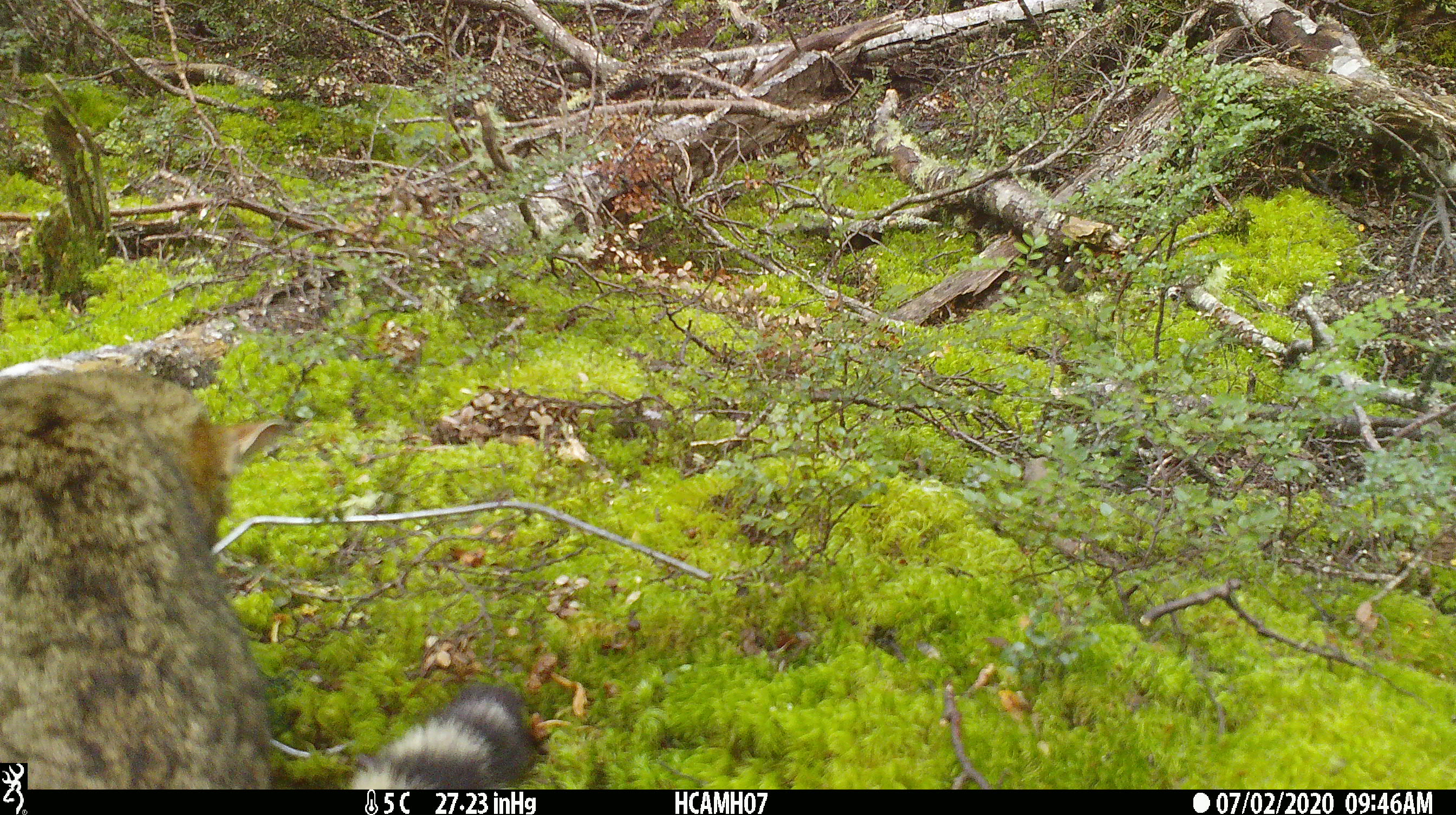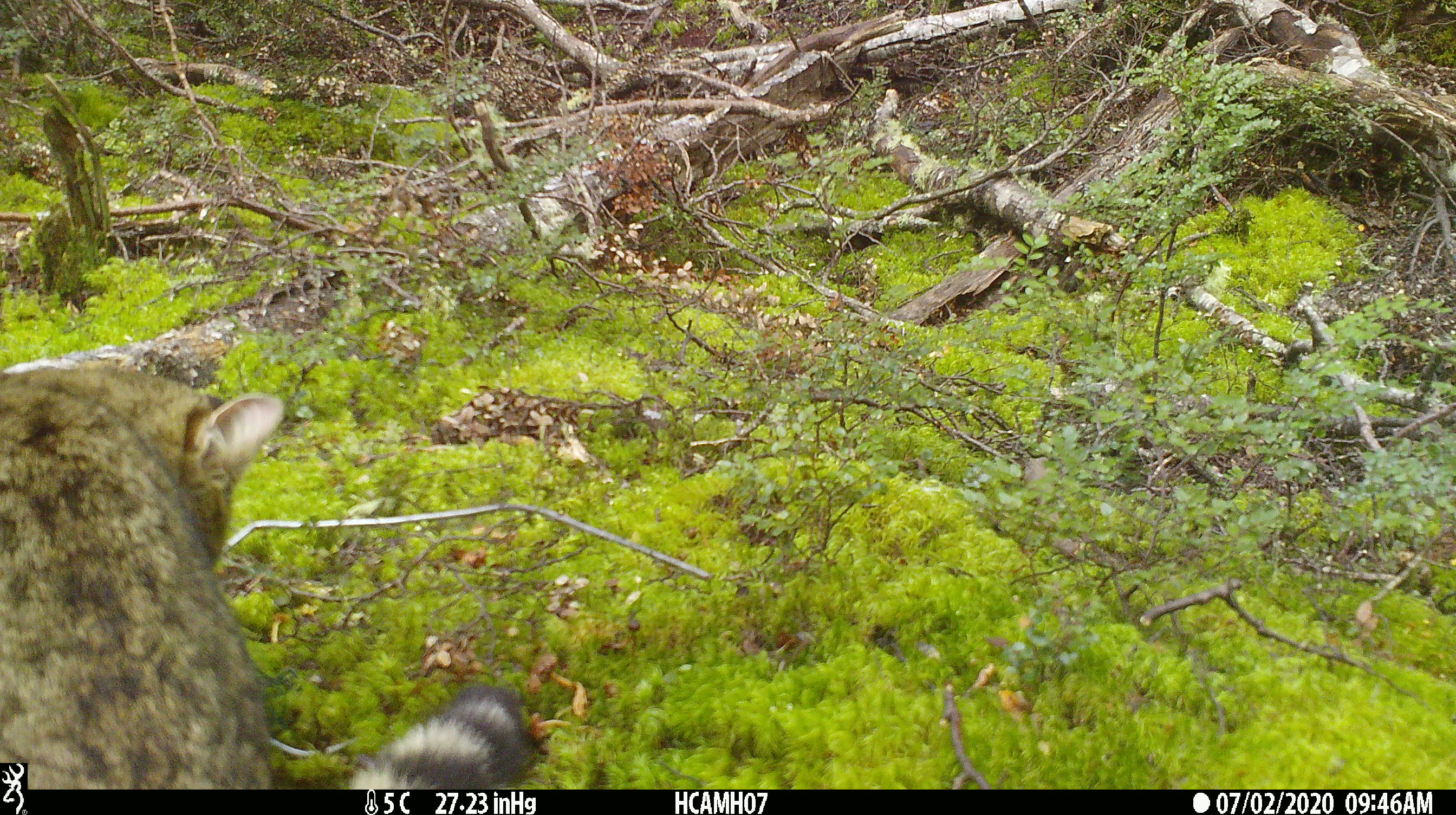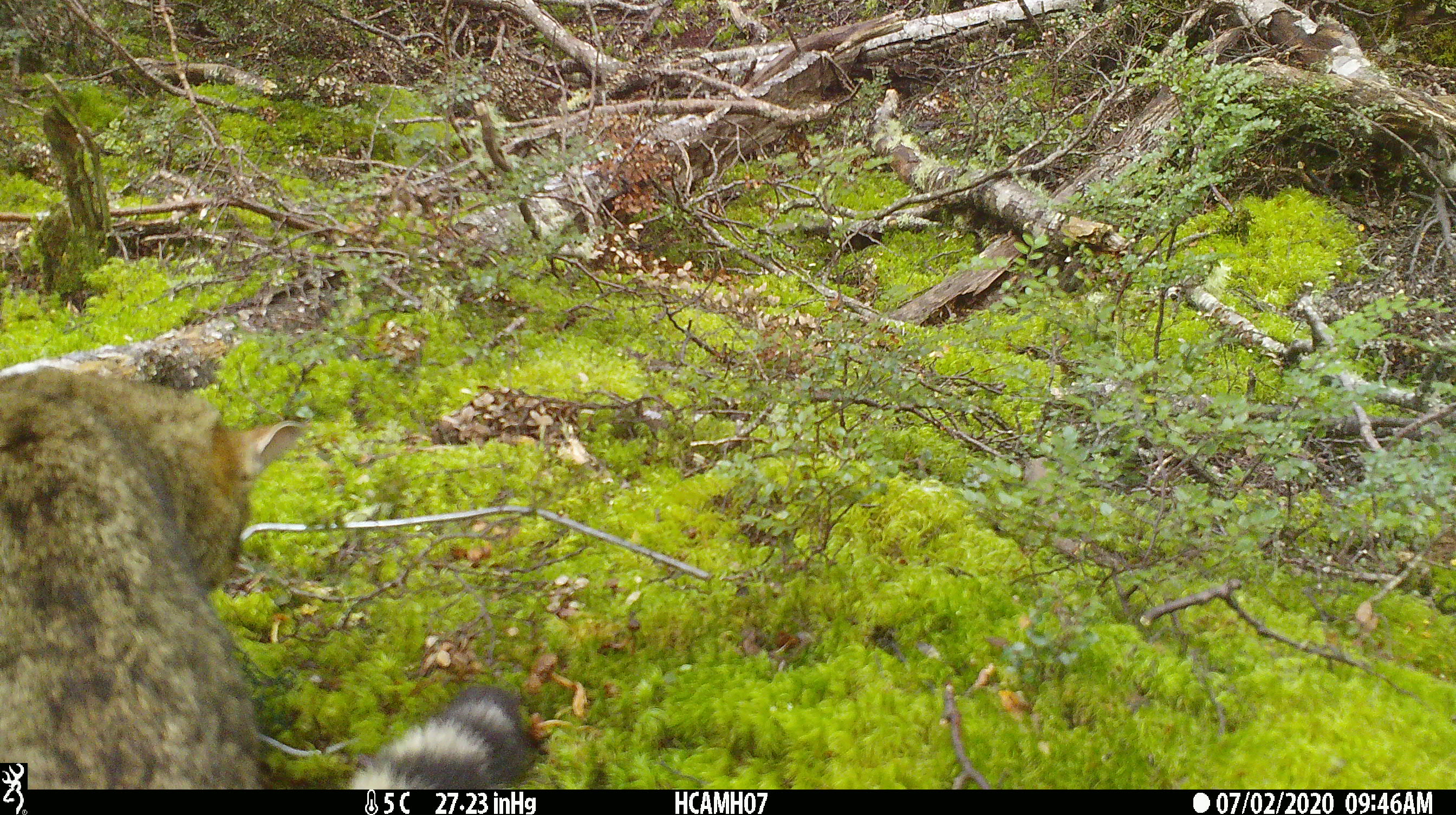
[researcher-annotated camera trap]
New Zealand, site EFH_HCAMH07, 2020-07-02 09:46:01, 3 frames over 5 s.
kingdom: Animalia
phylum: Chordata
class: Mammalia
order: Carnivora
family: Felidae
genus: Felis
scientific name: Felis catus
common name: domestic cat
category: cat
Cat (domestic cat) (Felis catus).